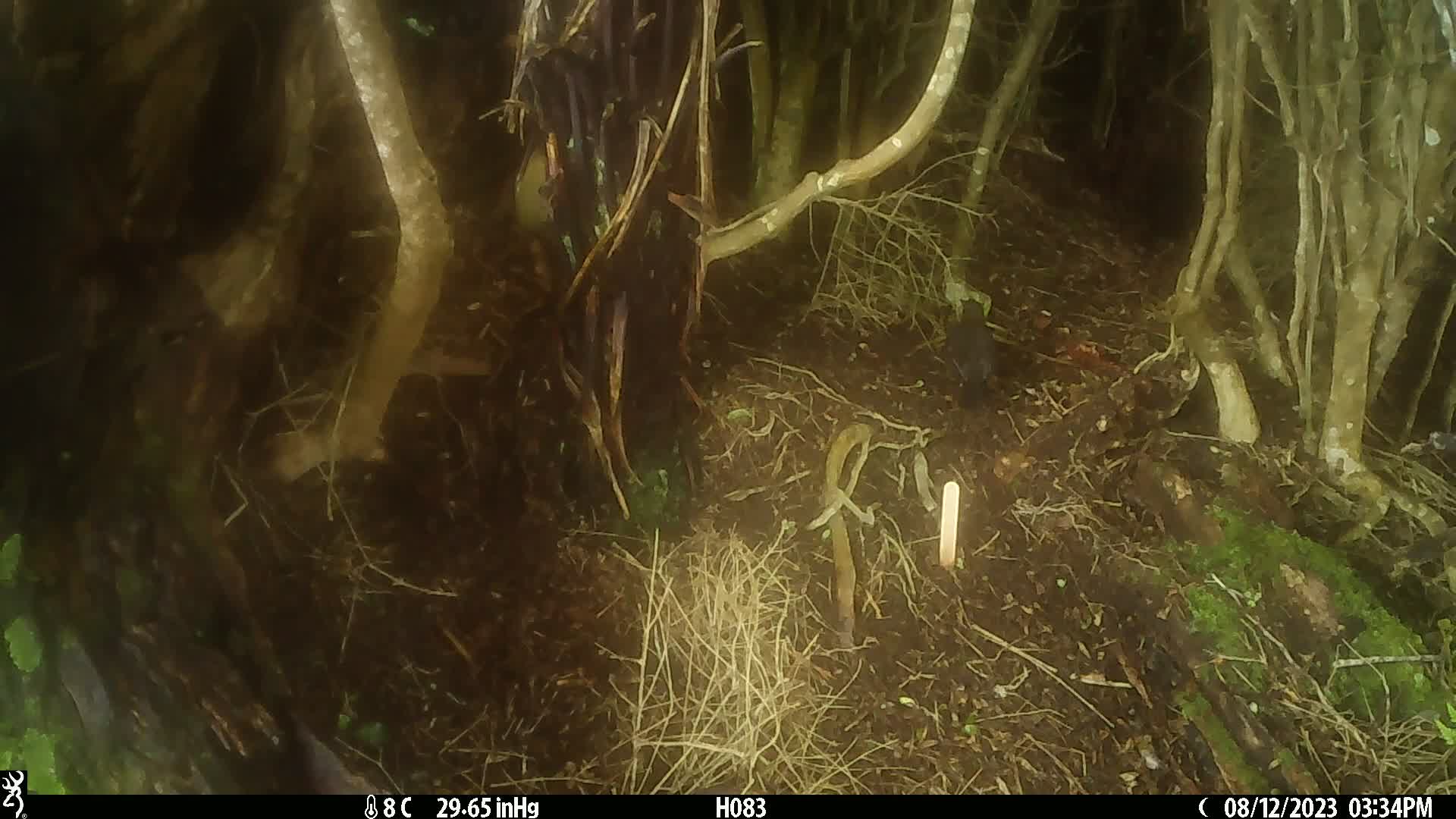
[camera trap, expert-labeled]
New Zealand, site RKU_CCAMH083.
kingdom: Animalia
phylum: Chordata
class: Aves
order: Passeriformes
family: Turdidae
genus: Turdus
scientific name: Turdus merula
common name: eurasian blackbird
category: blackbird